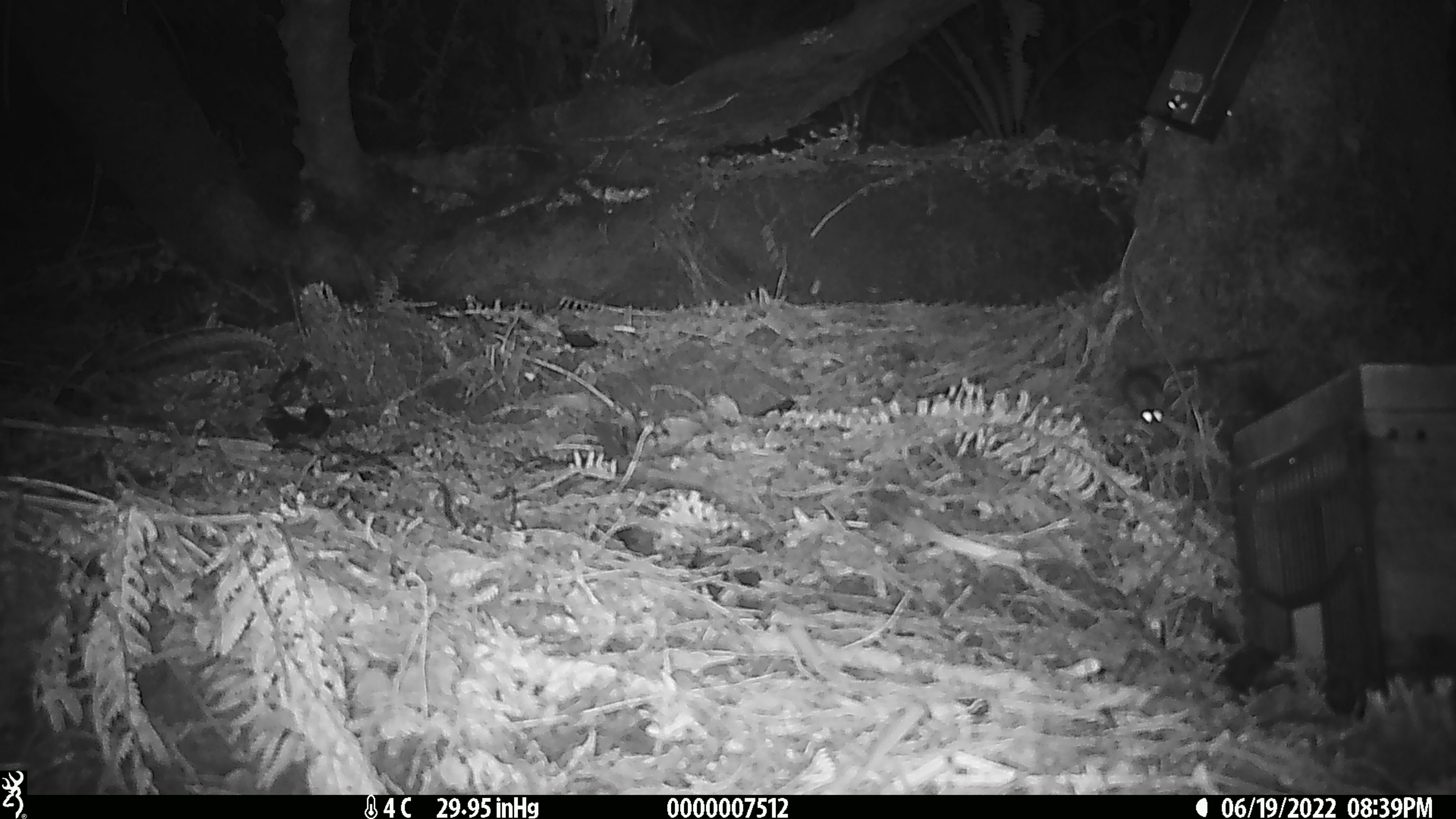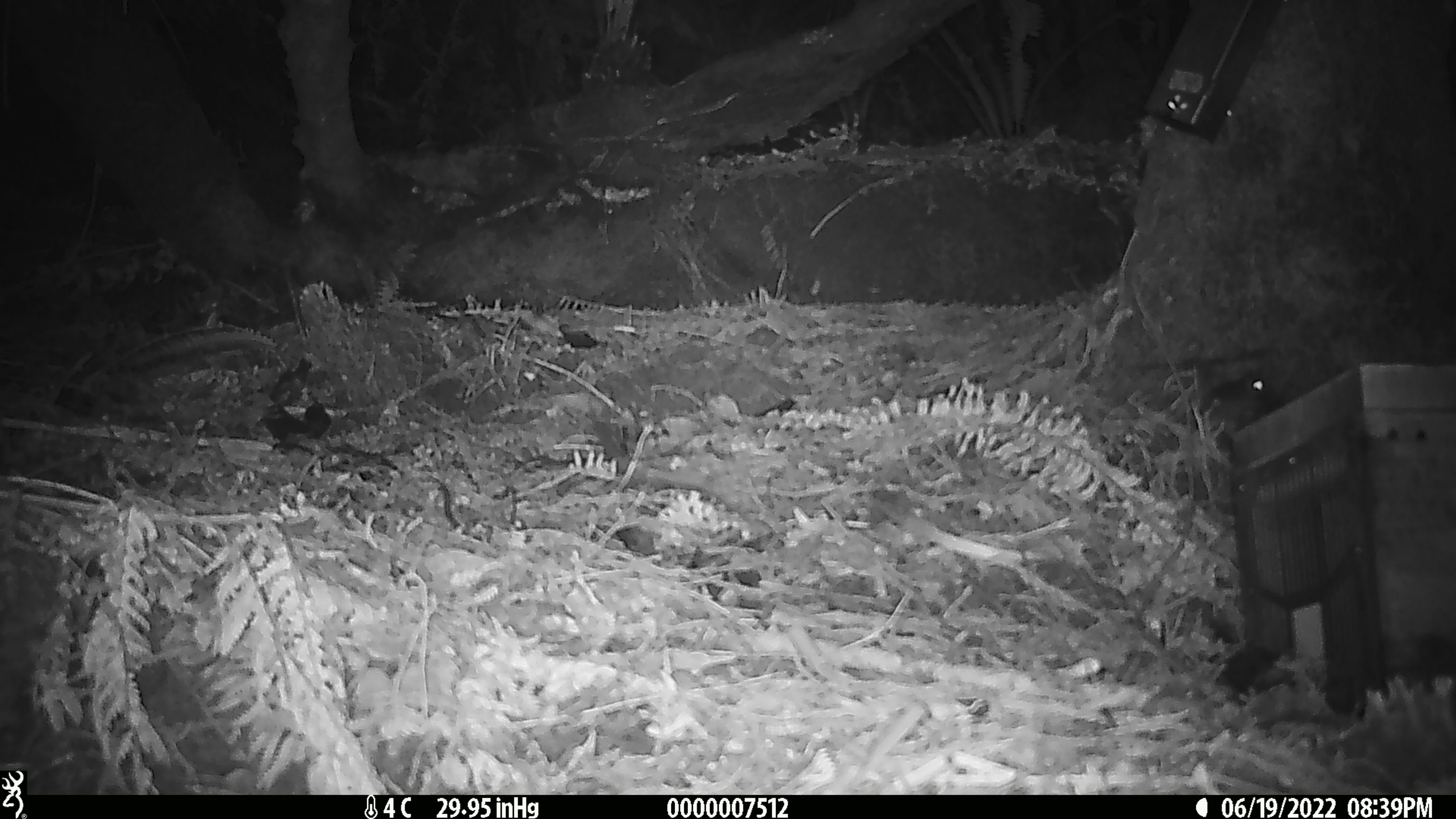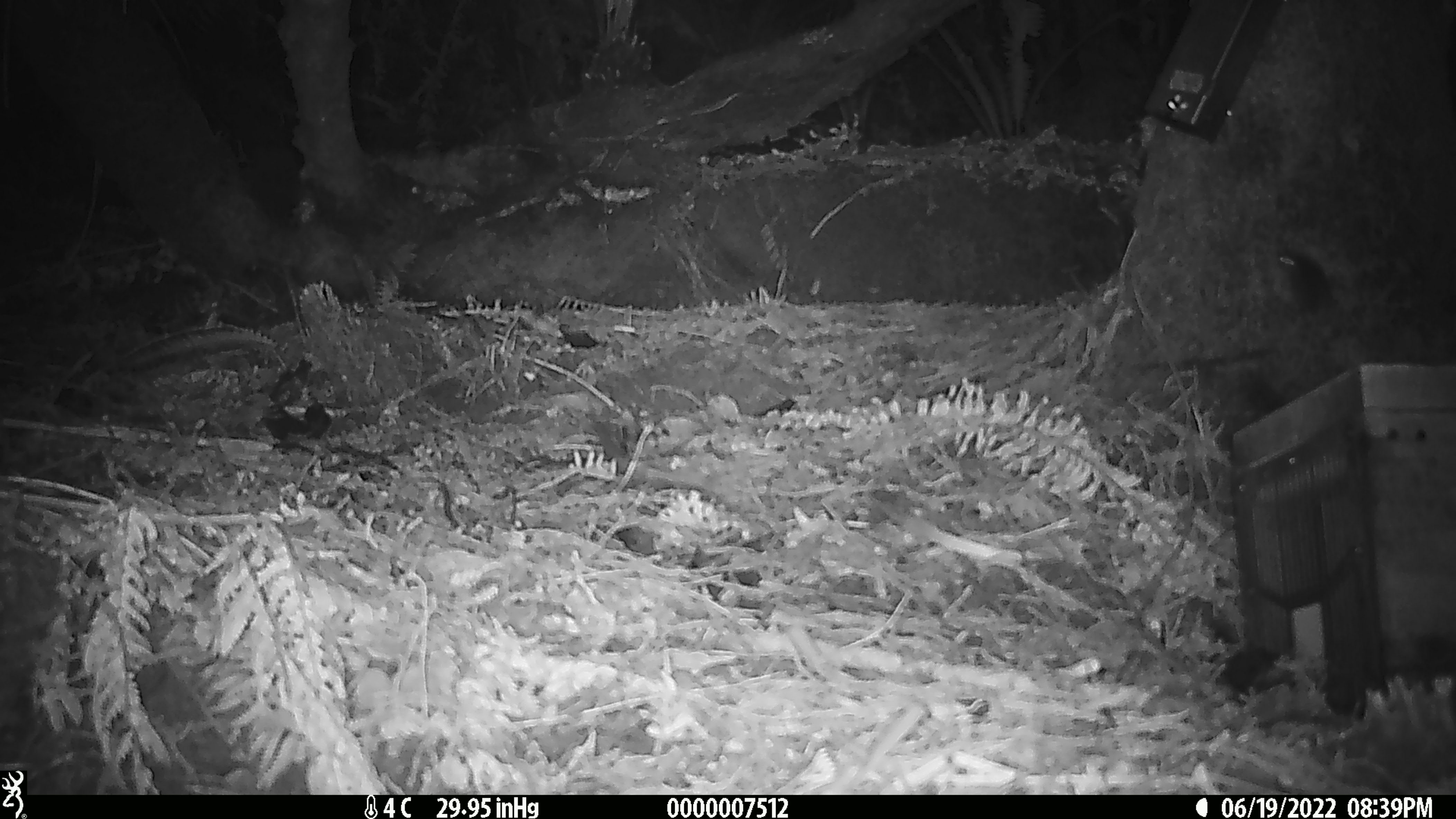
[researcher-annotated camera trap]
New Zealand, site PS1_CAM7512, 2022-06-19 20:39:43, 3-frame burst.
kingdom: Animalia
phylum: Chordata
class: Mammalia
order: Rodentia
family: Muridae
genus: Mus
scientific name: Mus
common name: mouse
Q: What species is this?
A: Mouse (Mus).